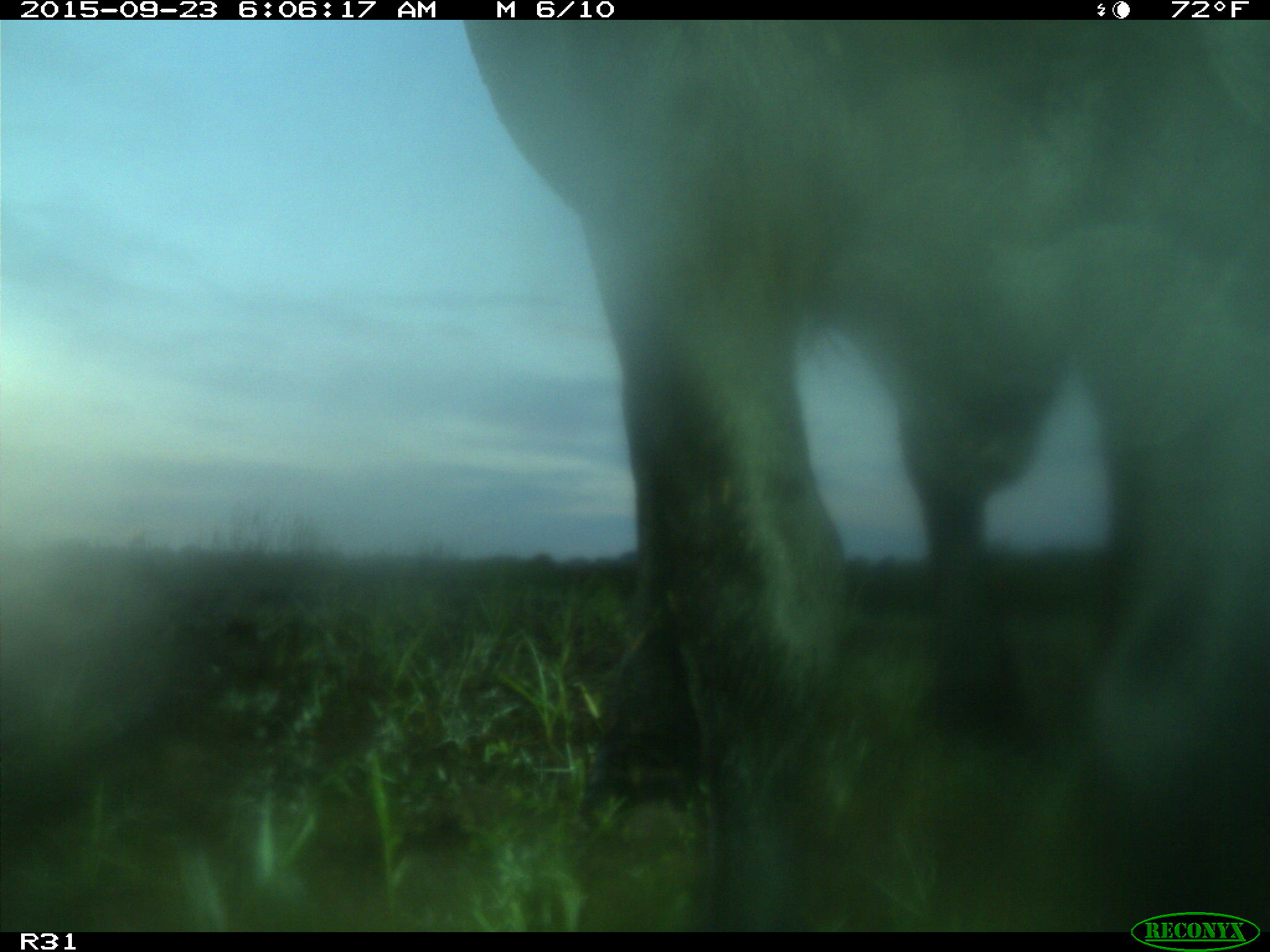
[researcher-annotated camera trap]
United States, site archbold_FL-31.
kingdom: Animalia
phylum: Chordata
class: Mammalia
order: Artiodactyla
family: Bovidae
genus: Bos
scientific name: Bos taurus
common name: domestic cow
Bos taurus (domestic cow).